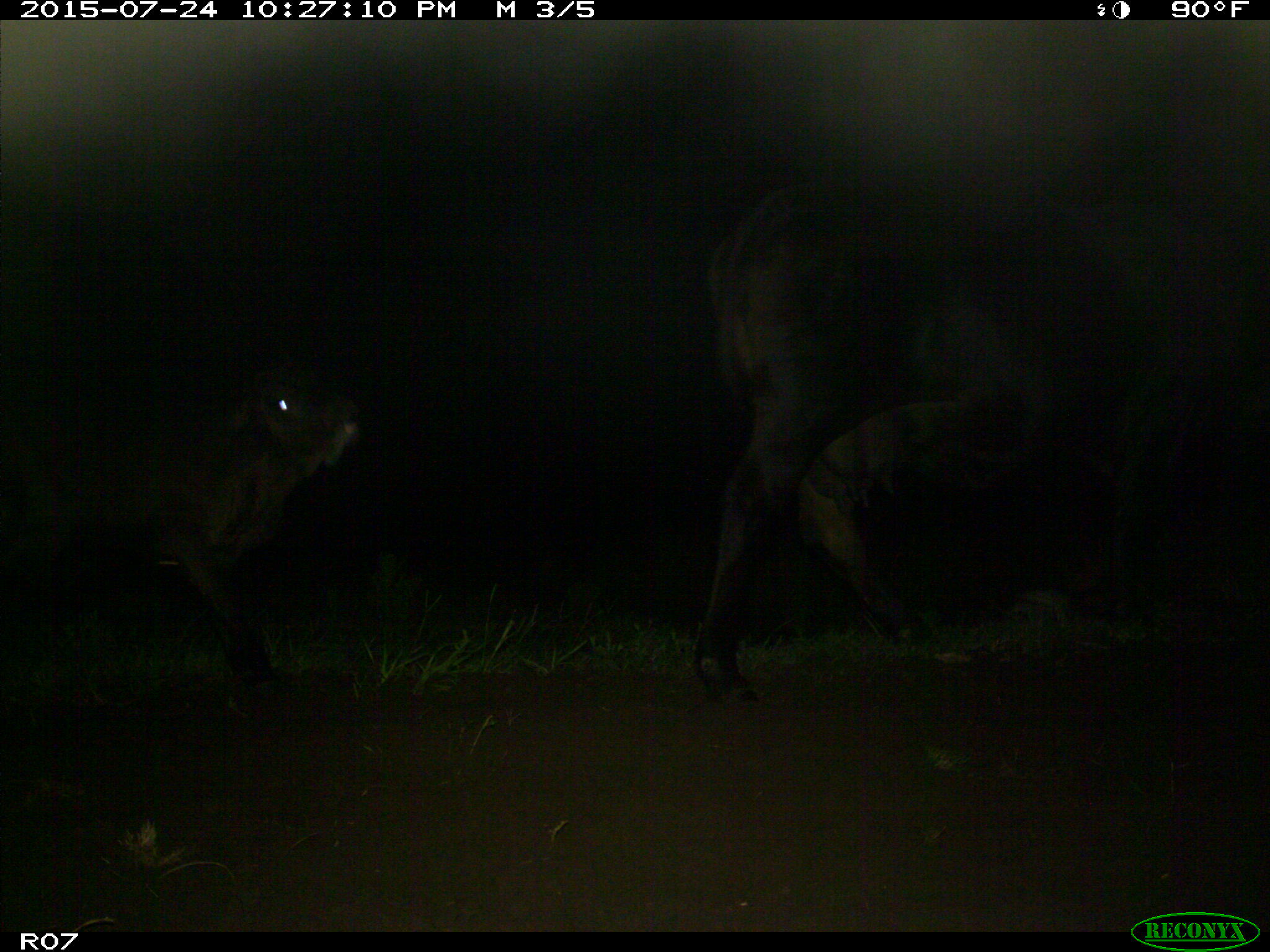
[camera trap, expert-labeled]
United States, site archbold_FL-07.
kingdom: Animalia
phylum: Chordata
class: Mammalia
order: Artiodactyla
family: Bovidae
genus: Bos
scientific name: Bos taurus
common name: domestic cow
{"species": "Bos taurus (domestic cow)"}